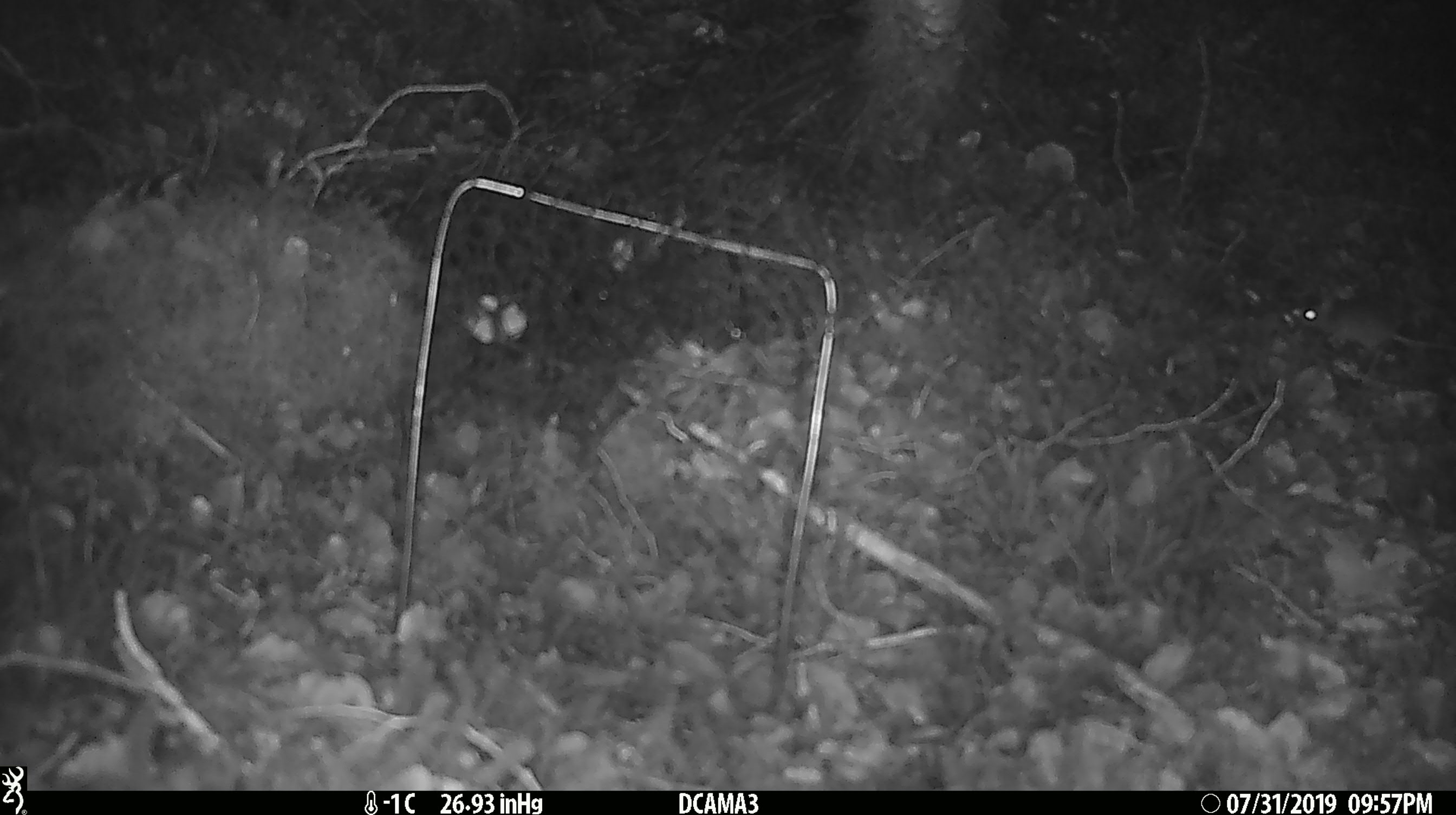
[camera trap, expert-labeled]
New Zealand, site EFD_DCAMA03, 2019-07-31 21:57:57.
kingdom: Animalia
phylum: Chordata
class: Mammalia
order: Rodentia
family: Muridae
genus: Mus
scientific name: Mus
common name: mouse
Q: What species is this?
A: Mouse (Mus).